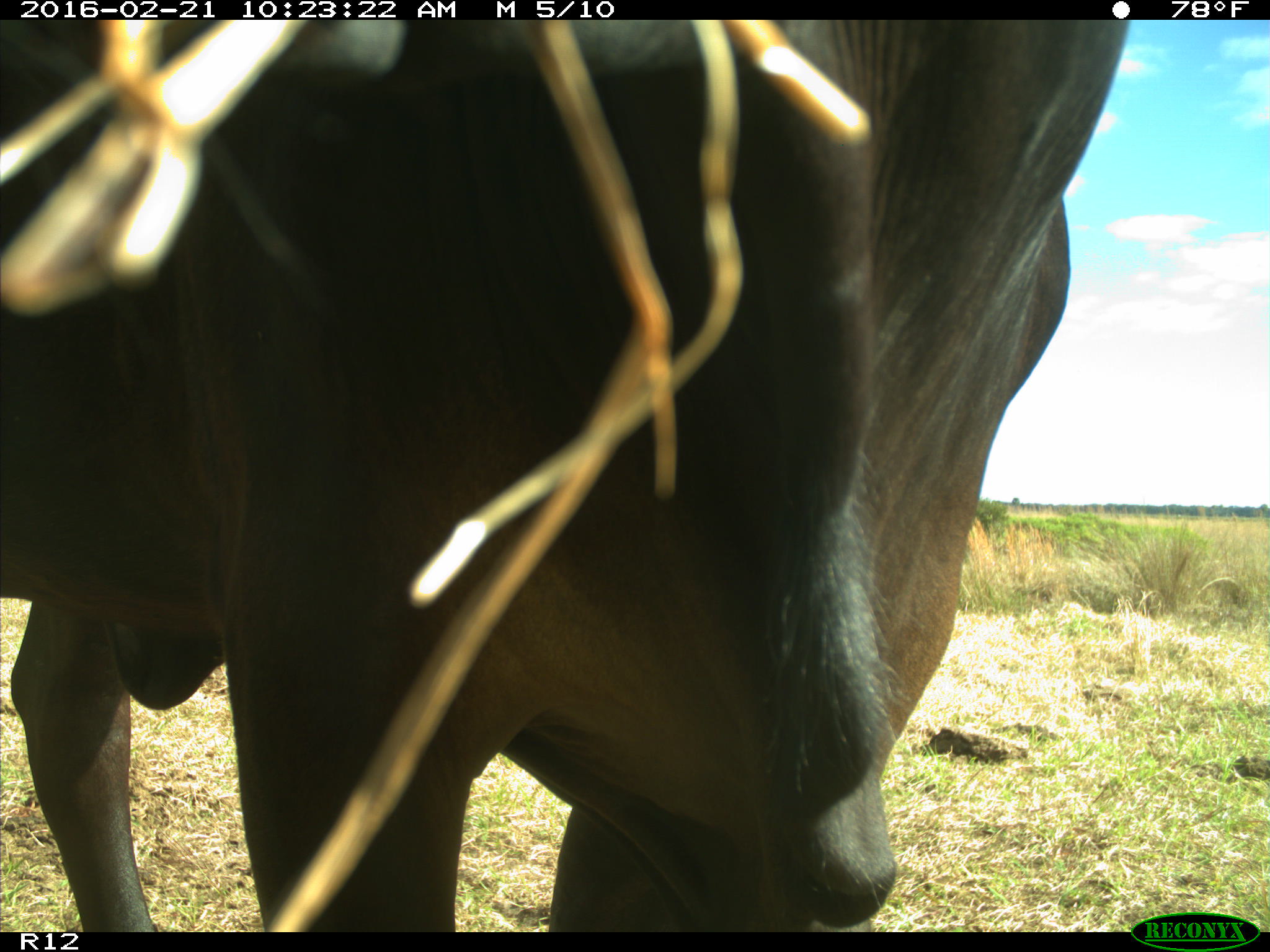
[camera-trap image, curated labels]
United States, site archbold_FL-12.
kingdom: Animalia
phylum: Chordata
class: Mammalia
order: Artiodactyla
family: Bovidae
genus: Bos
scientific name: Bos taurus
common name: domestic cow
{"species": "Bos taurus (domestic cow)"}